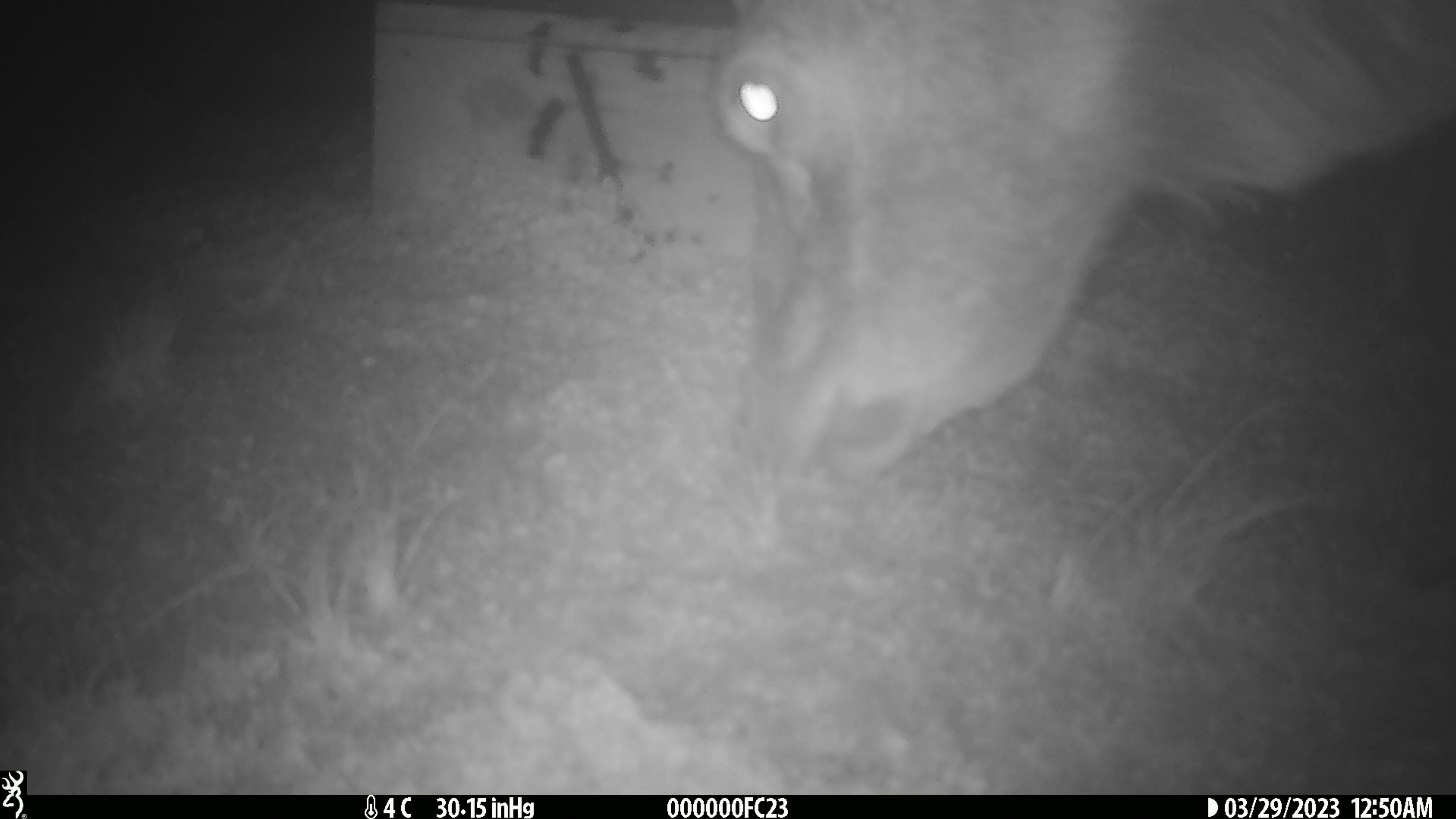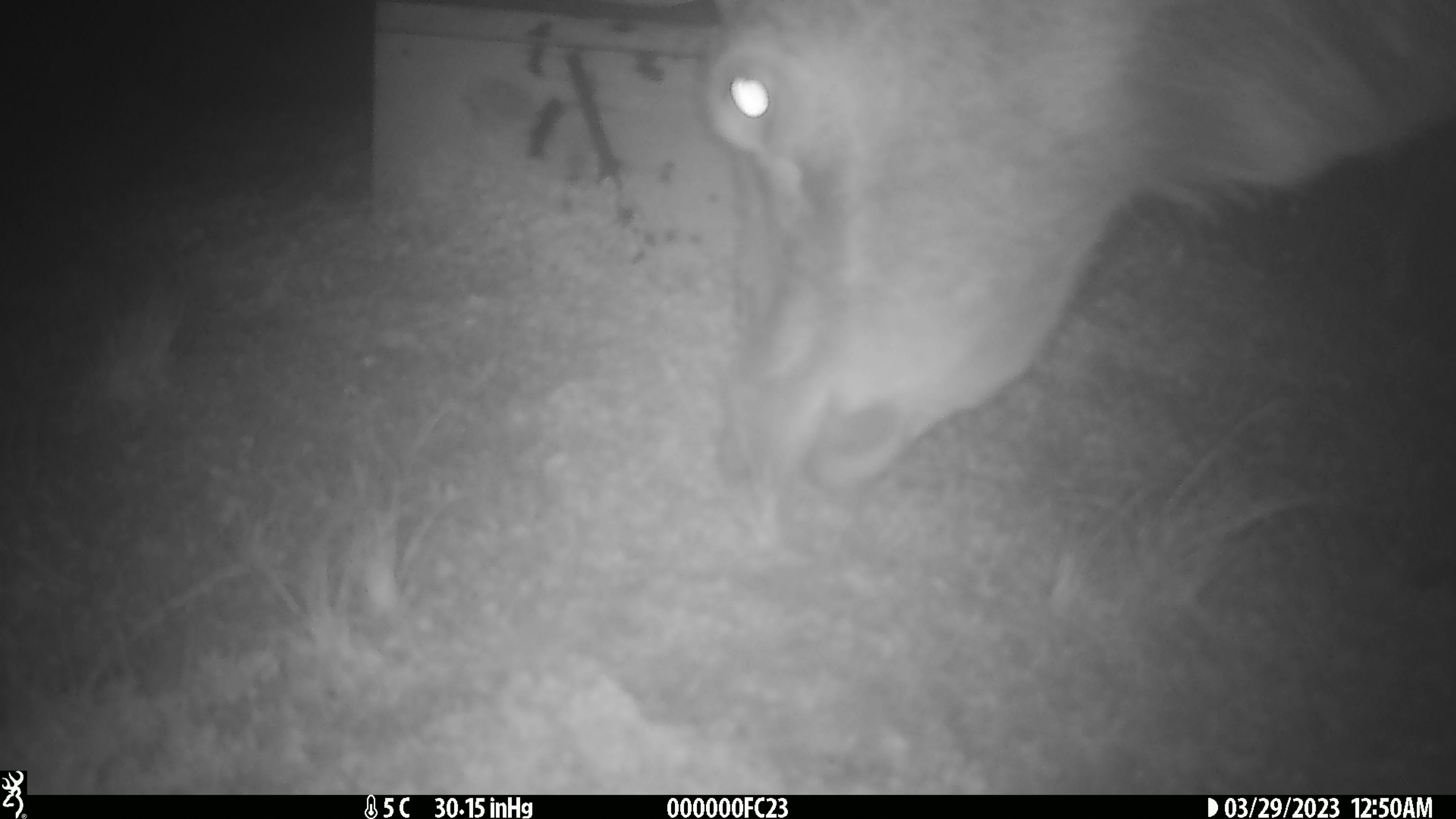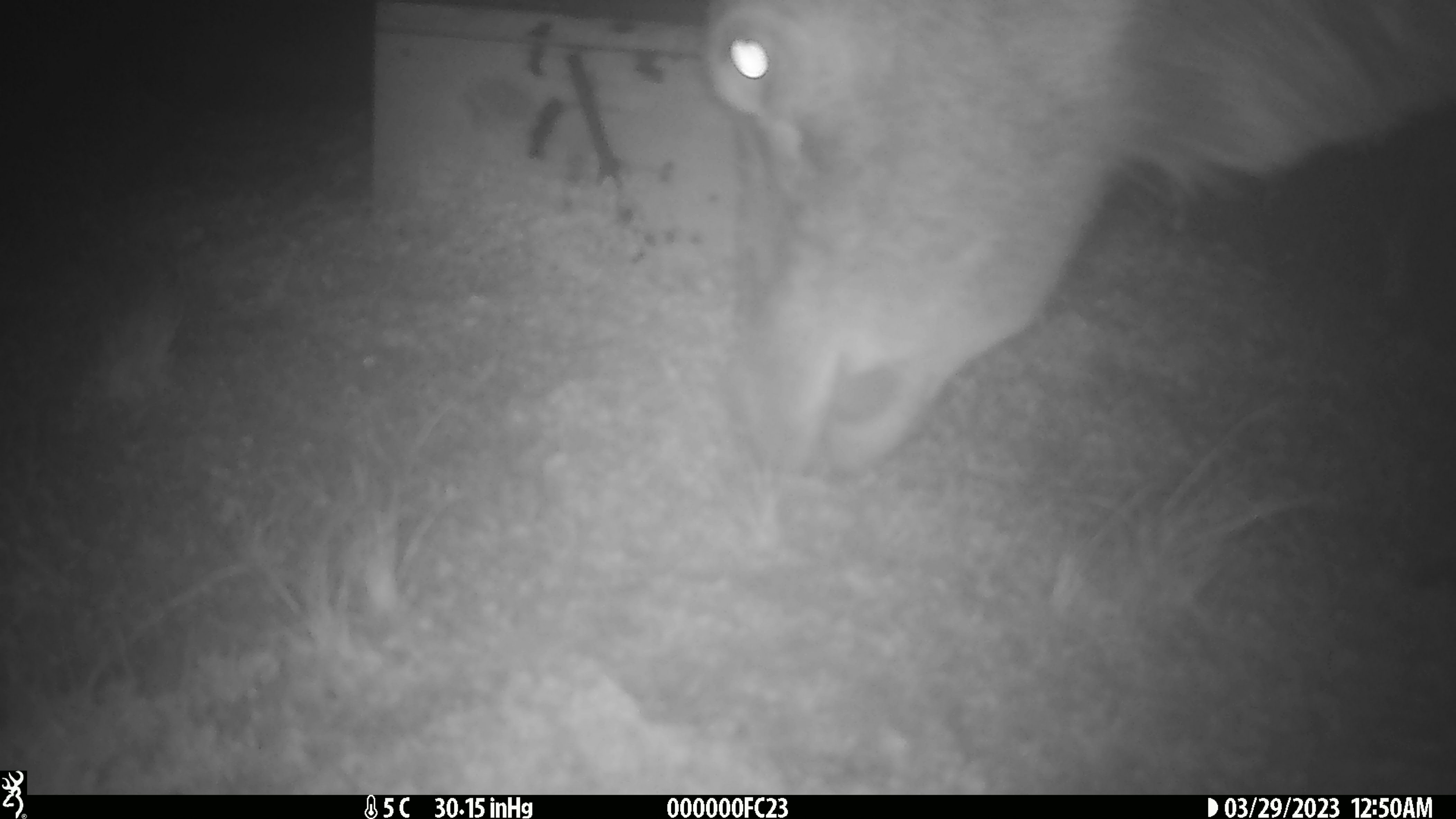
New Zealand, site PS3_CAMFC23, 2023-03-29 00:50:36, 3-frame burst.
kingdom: Animalia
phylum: Chordata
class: Mammalia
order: Artiodactyla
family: Cervidae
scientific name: Cervidae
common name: deer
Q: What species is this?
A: Deer (Cervidae).